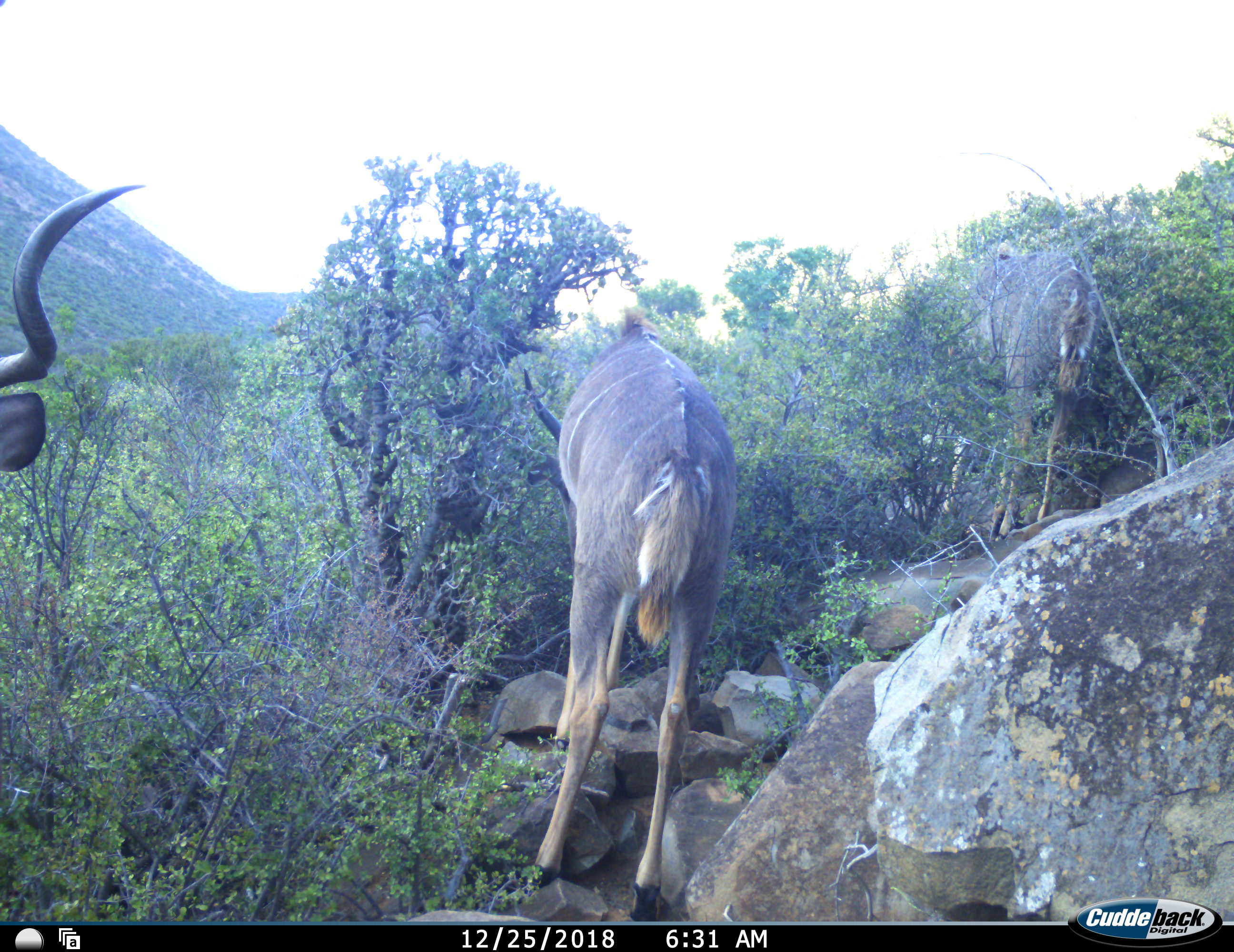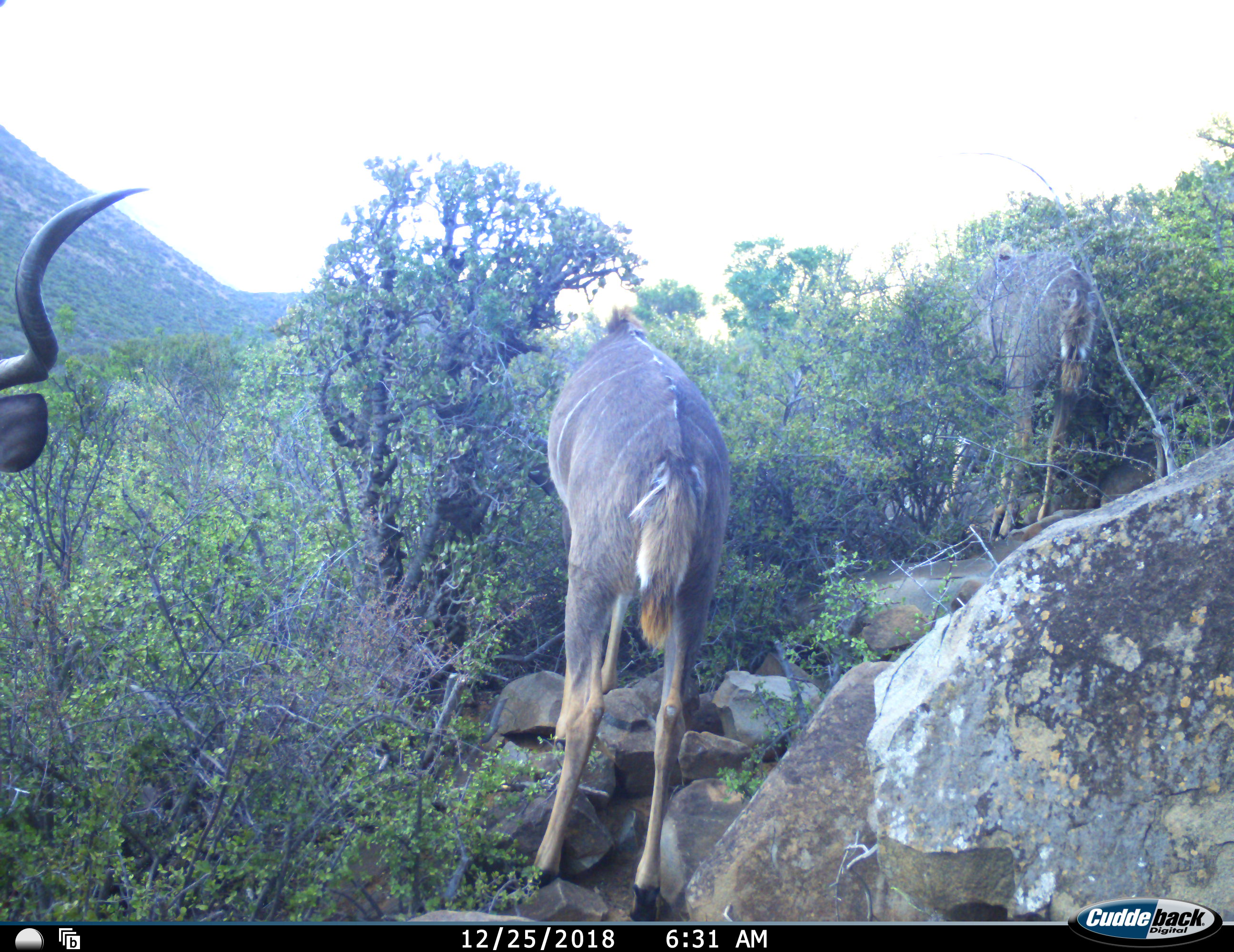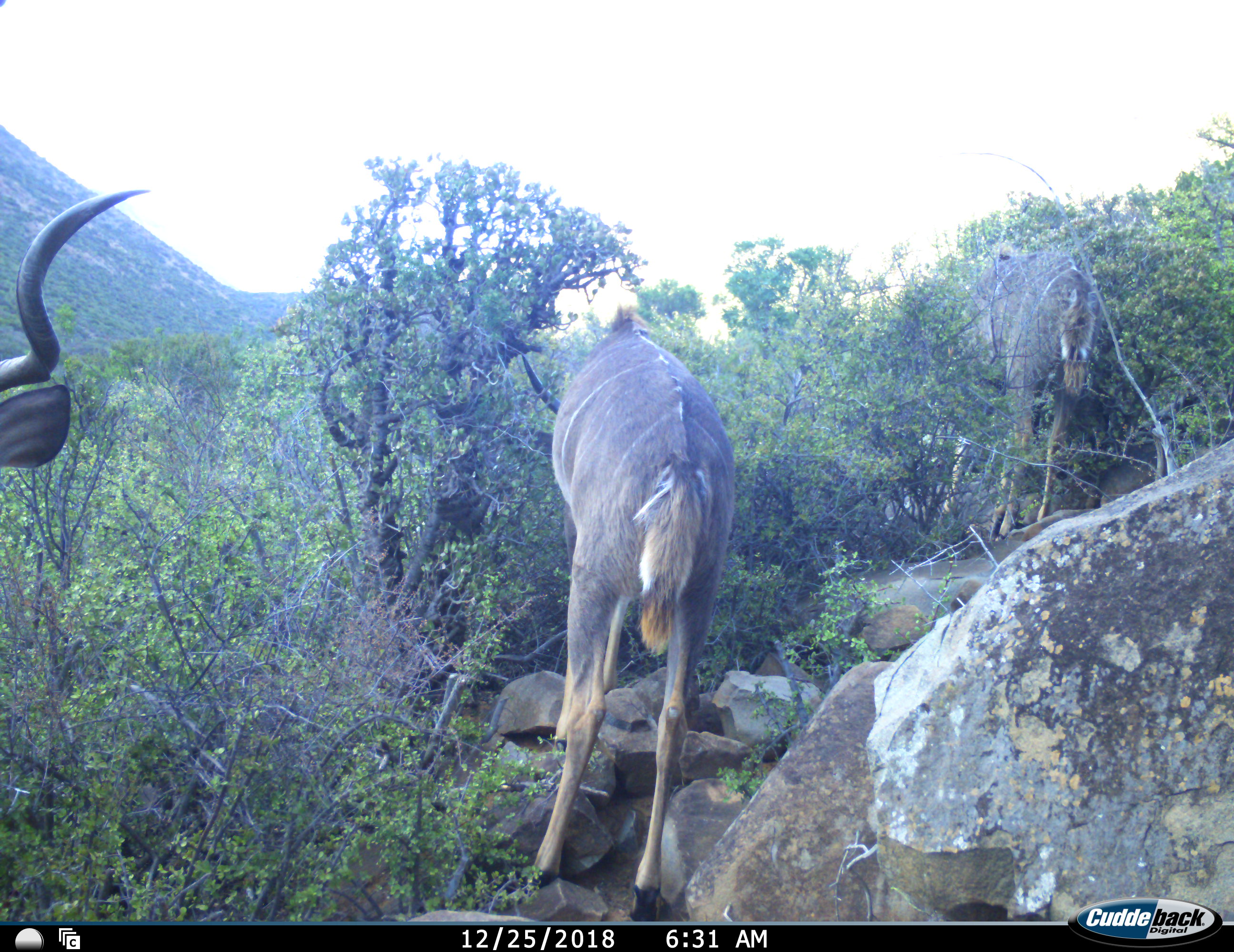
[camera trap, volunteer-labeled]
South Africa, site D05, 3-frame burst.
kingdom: Animalia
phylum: Chordata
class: Mammalia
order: Artiodactyla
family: Bovidae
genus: Tragelaphus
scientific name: Tragelaphus strepsiceros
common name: greater kudu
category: kudu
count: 3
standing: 90%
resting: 0%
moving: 10%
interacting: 0%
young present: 0%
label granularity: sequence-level